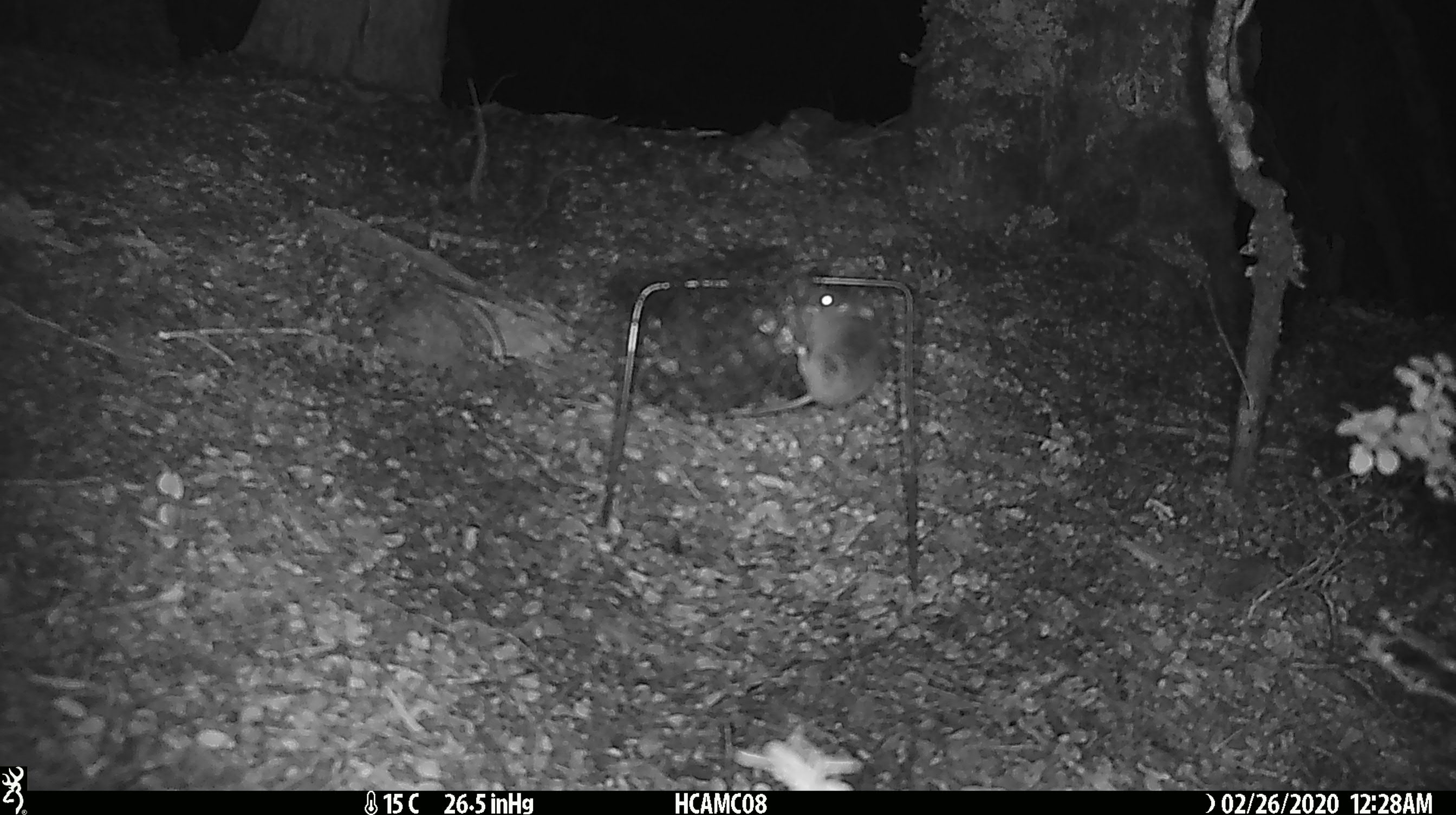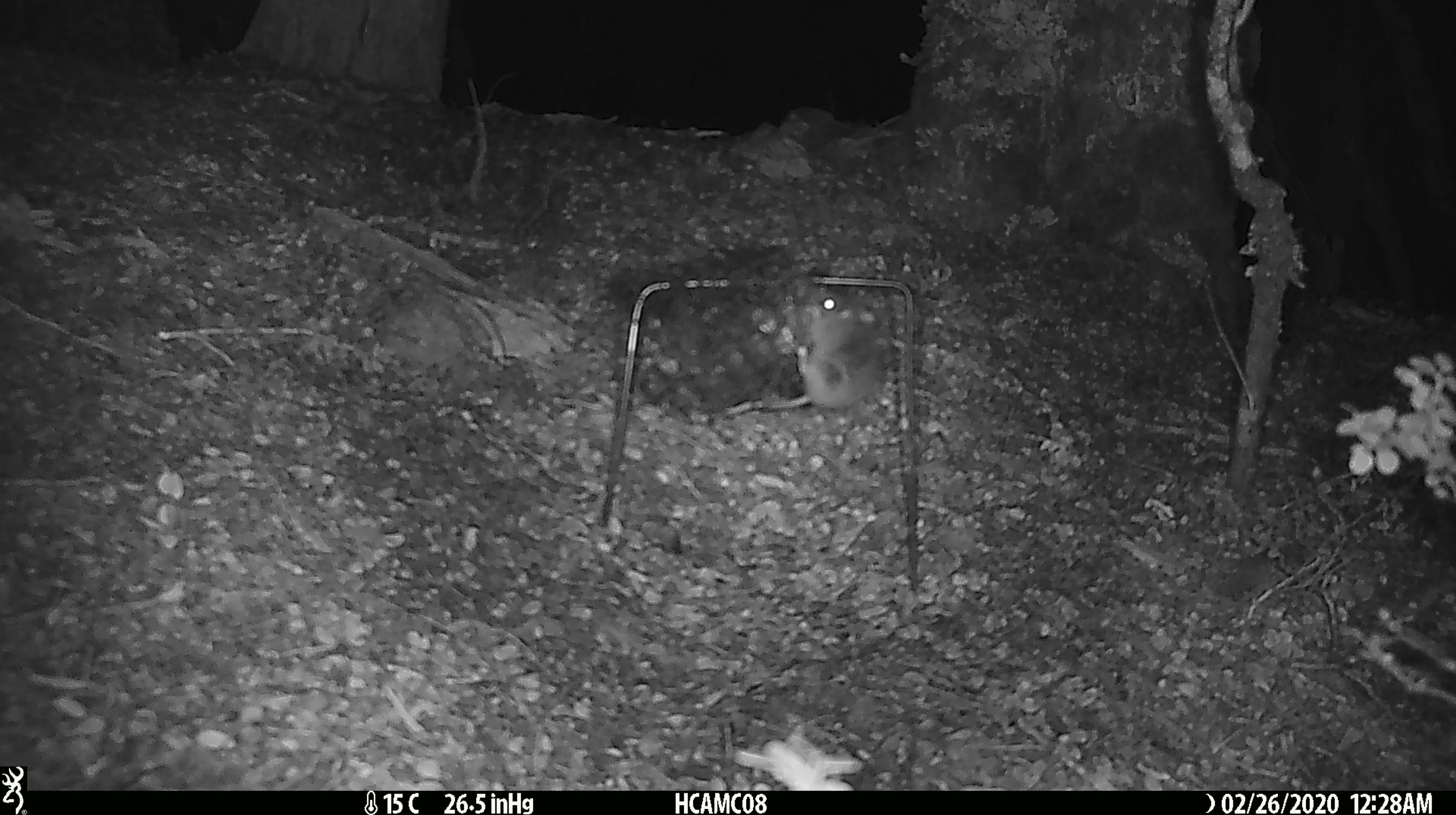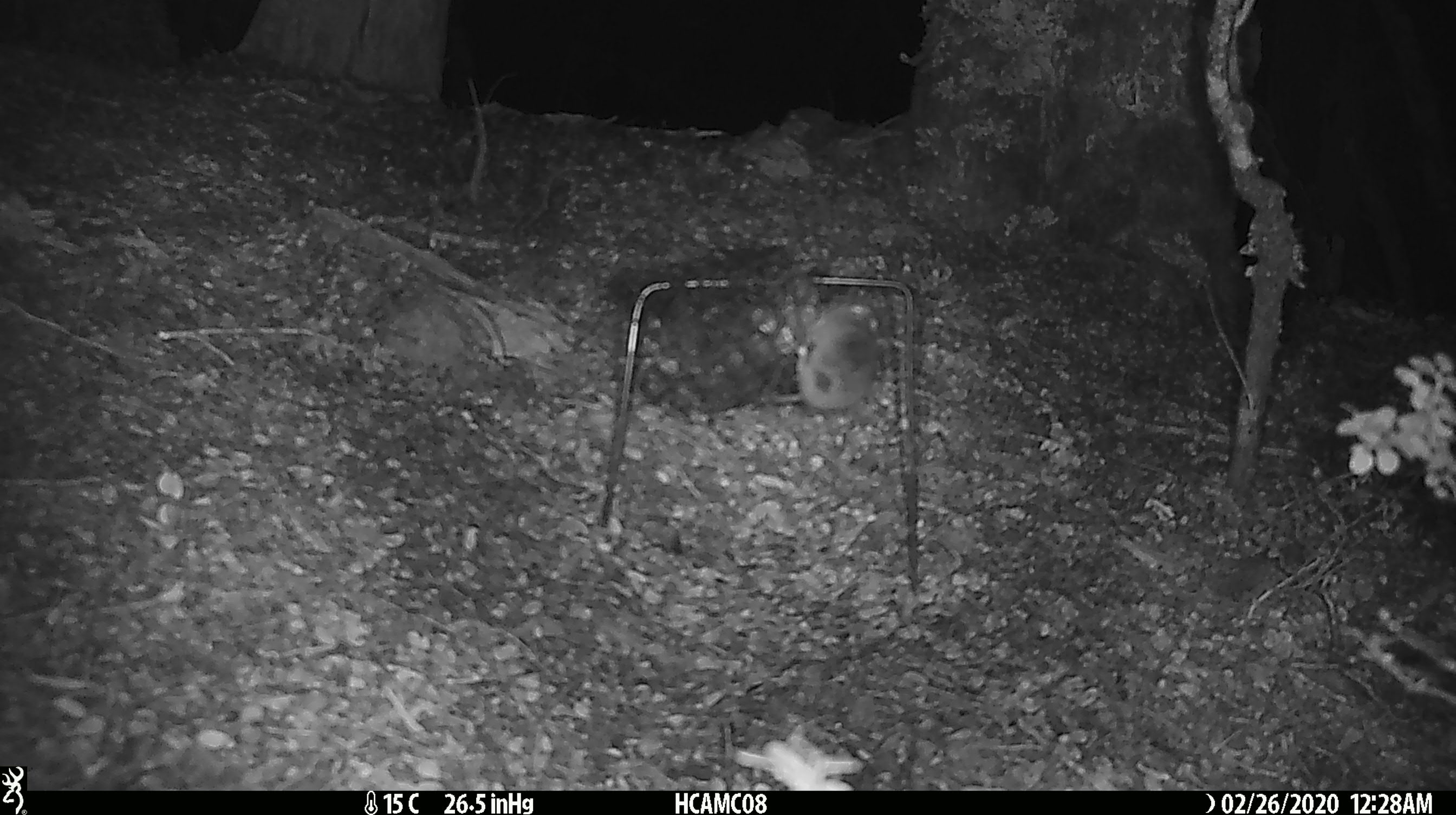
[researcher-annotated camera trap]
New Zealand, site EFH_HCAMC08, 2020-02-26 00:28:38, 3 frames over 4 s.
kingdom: Animalia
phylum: Chordata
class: Mammalia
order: Rodentia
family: Muridae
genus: Mus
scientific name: Mus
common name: mouse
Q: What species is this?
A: Mouse (Mus).